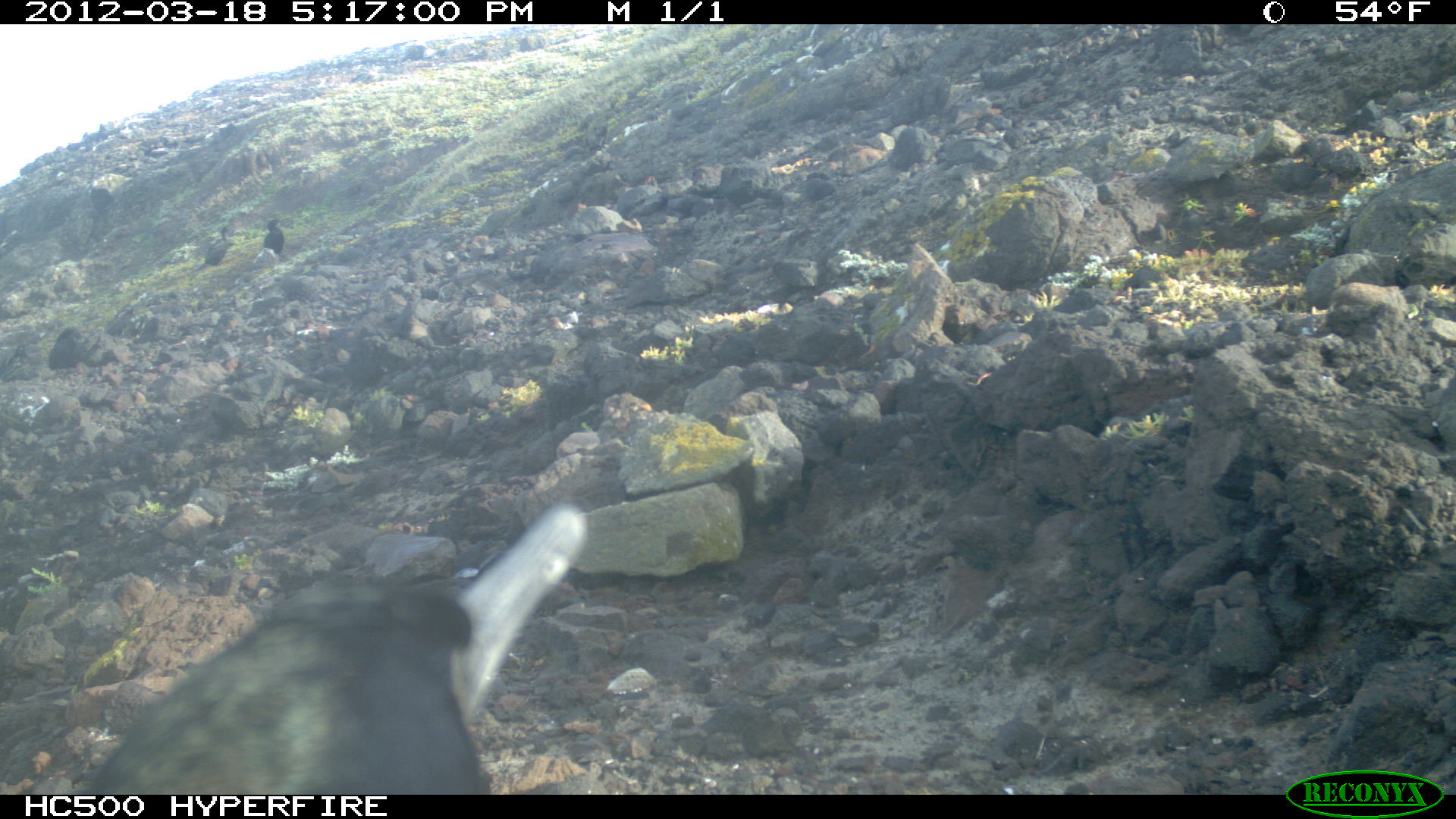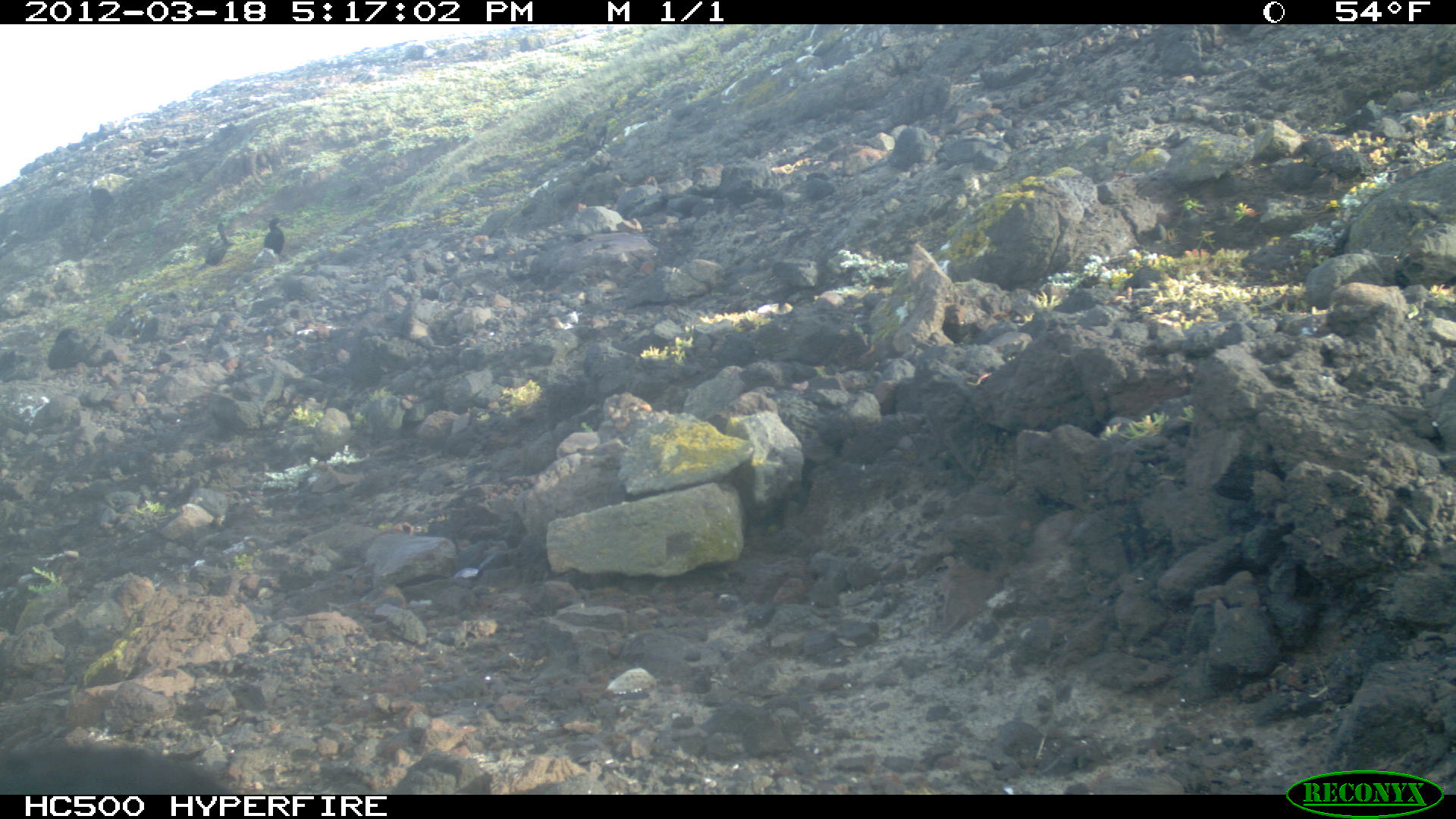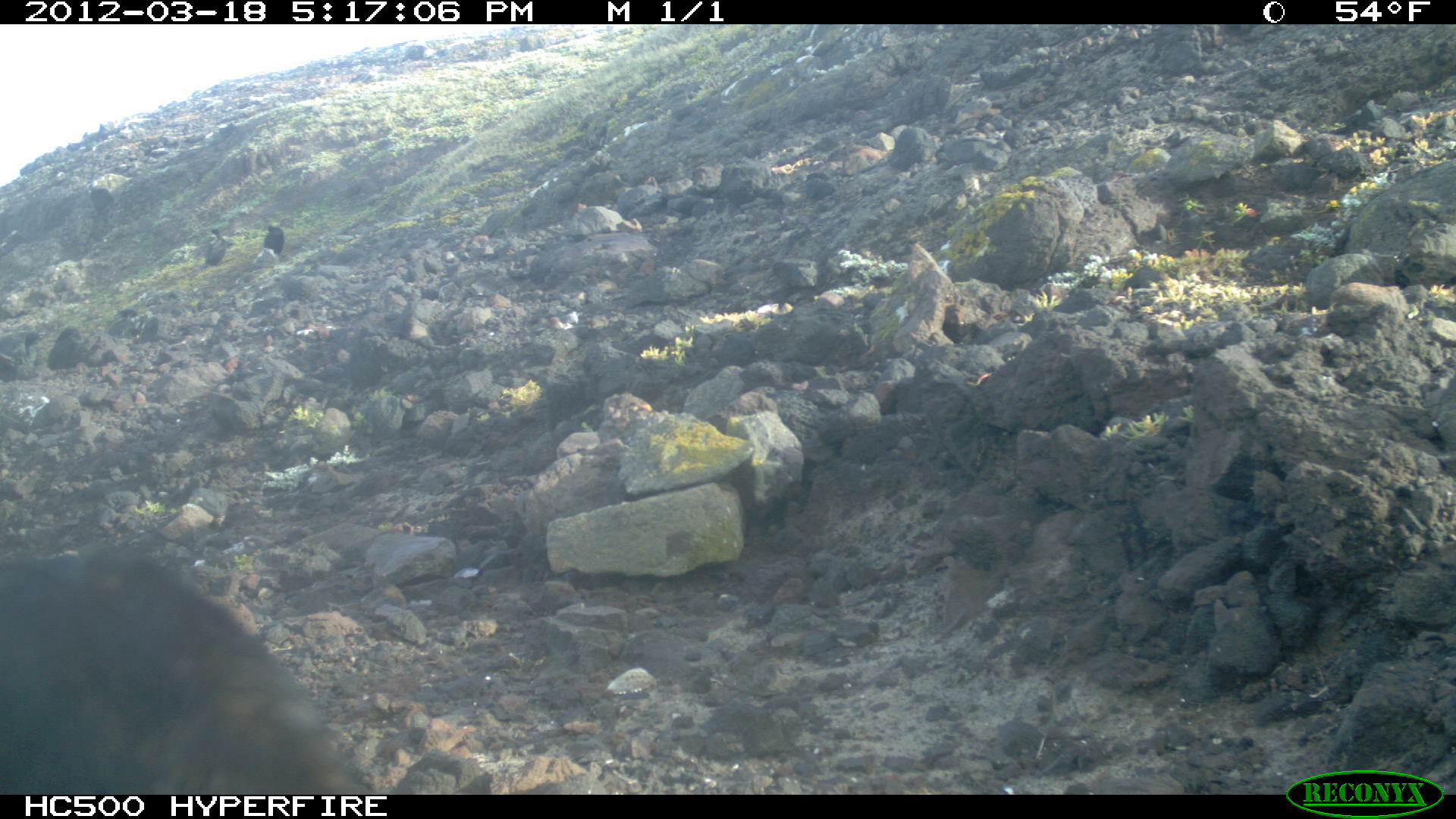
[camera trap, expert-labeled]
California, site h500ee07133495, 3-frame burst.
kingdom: Animalia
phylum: Chordata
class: Aves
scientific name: Aves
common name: bird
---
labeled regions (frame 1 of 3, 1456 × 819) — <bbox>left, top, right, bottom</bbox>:
bird: <bbox>88, 504, 588, 794</bbox>; <bbox>195, 228, 231, 271</bbox>; <bbox>264, 220, 284, 254</bbox>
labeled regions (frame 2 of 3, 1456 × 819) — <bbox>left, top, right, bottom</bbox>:
bird: <bbox>191, 222, 228, 274</bbox>; <bbox>263, 218, 284, 254</bbox>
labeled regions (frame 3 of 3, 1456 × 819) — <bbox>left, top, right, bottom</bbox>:
bird: <bbox>0, 547, 357, 795</bbox>; <bbox>205, 228, 226, 266</bbox>; <bbox>264, 225, 284, 254</bbox>